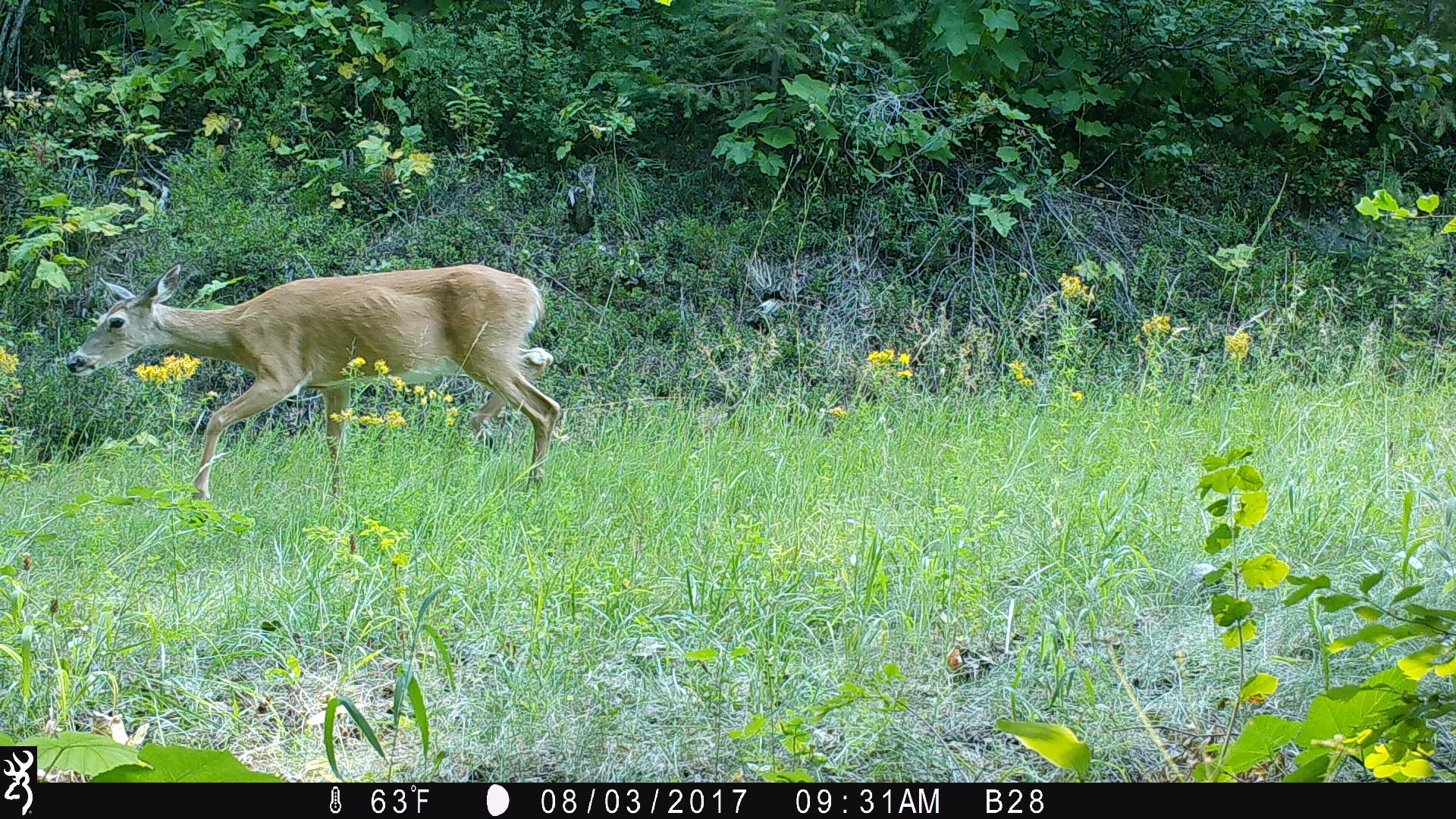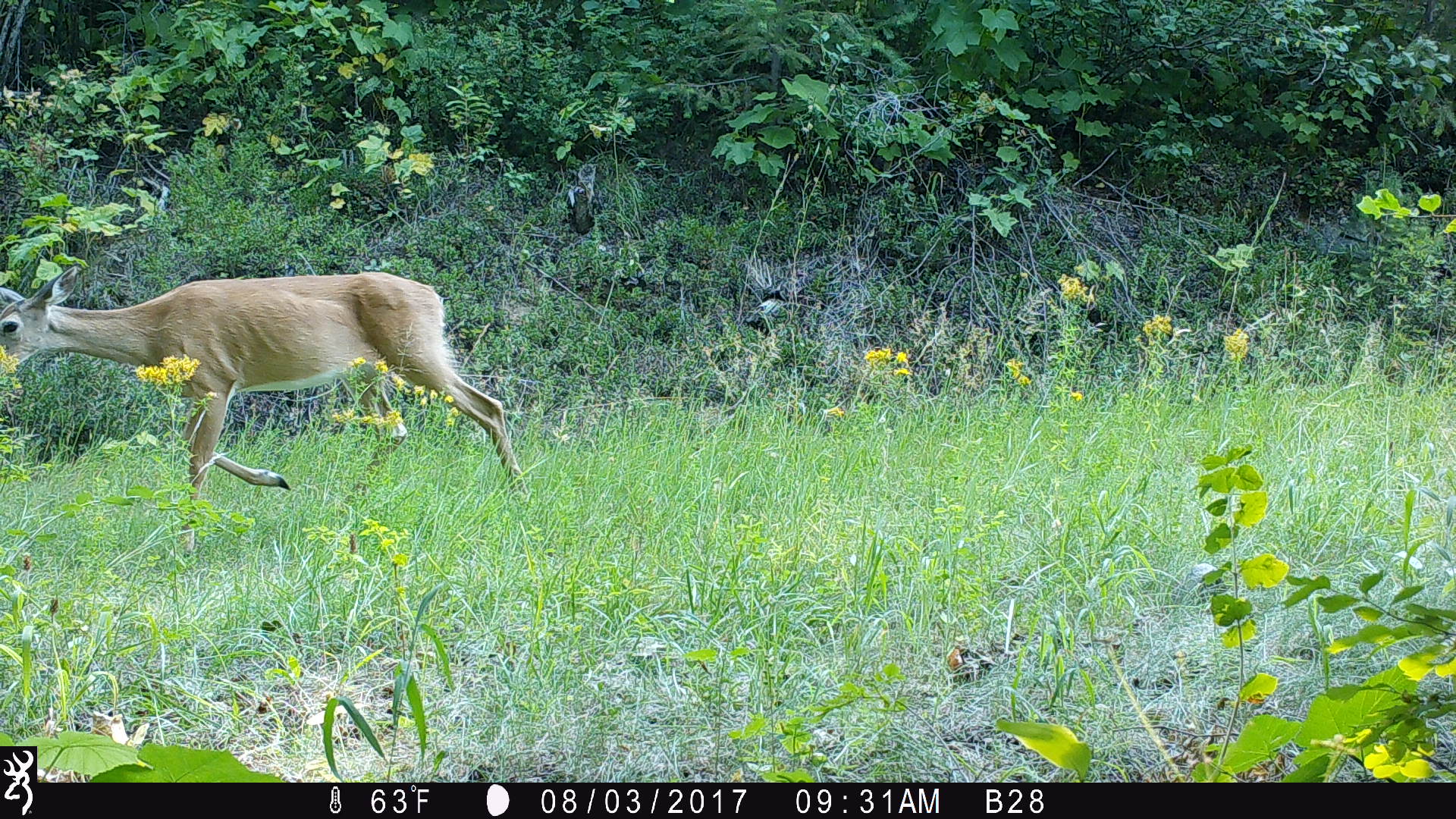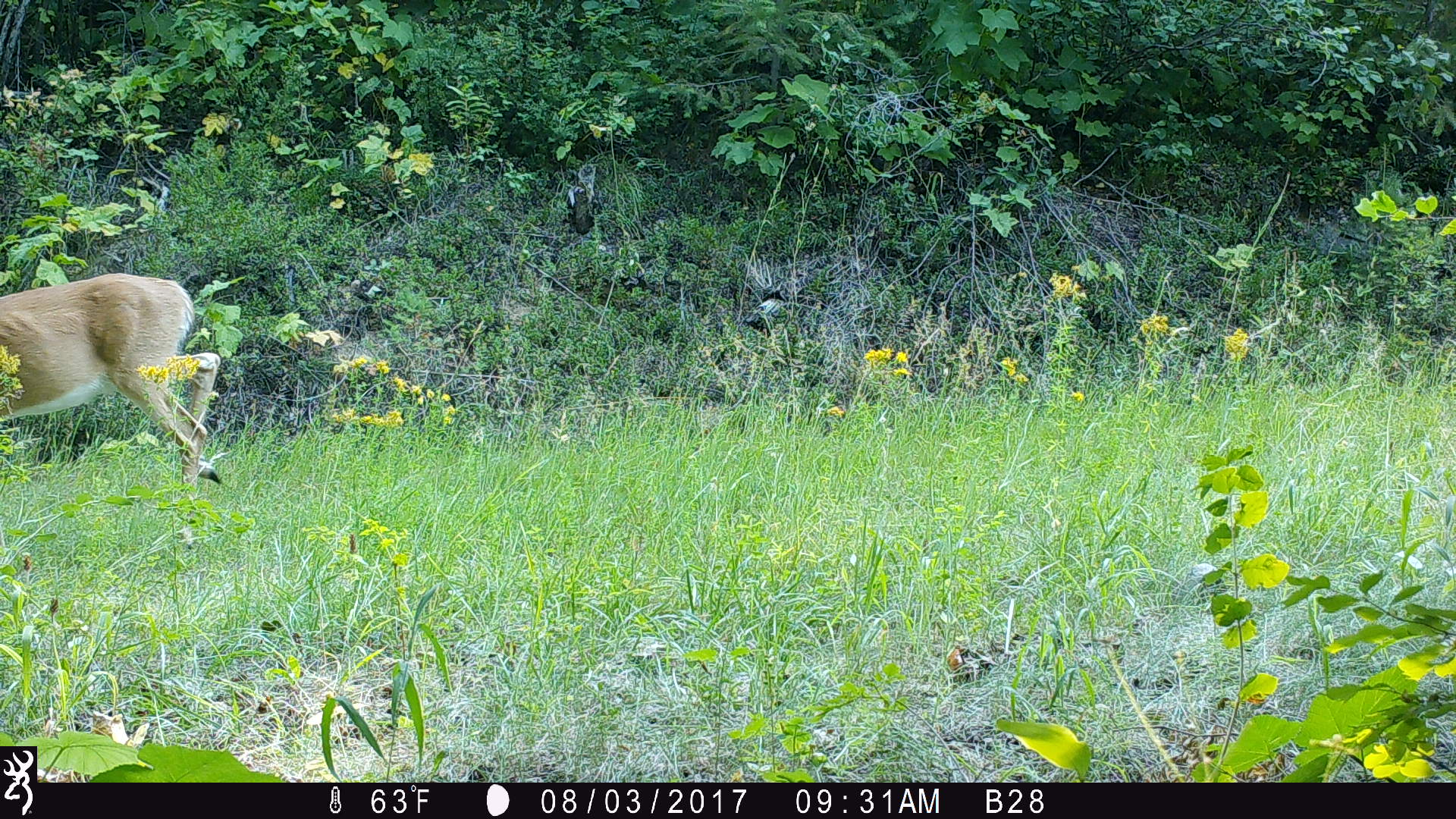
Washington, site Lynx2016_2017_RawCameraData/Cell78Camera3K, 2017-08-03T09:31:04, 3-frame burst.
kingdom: Animalia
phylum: Chordata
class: Mammalia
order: Artiodactyla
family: Cervidae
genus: Odocoileus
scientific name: Odocoileus virginianus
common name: white-tailed deer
Odocoileus virginianus (white-tailed deer). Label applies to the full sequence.